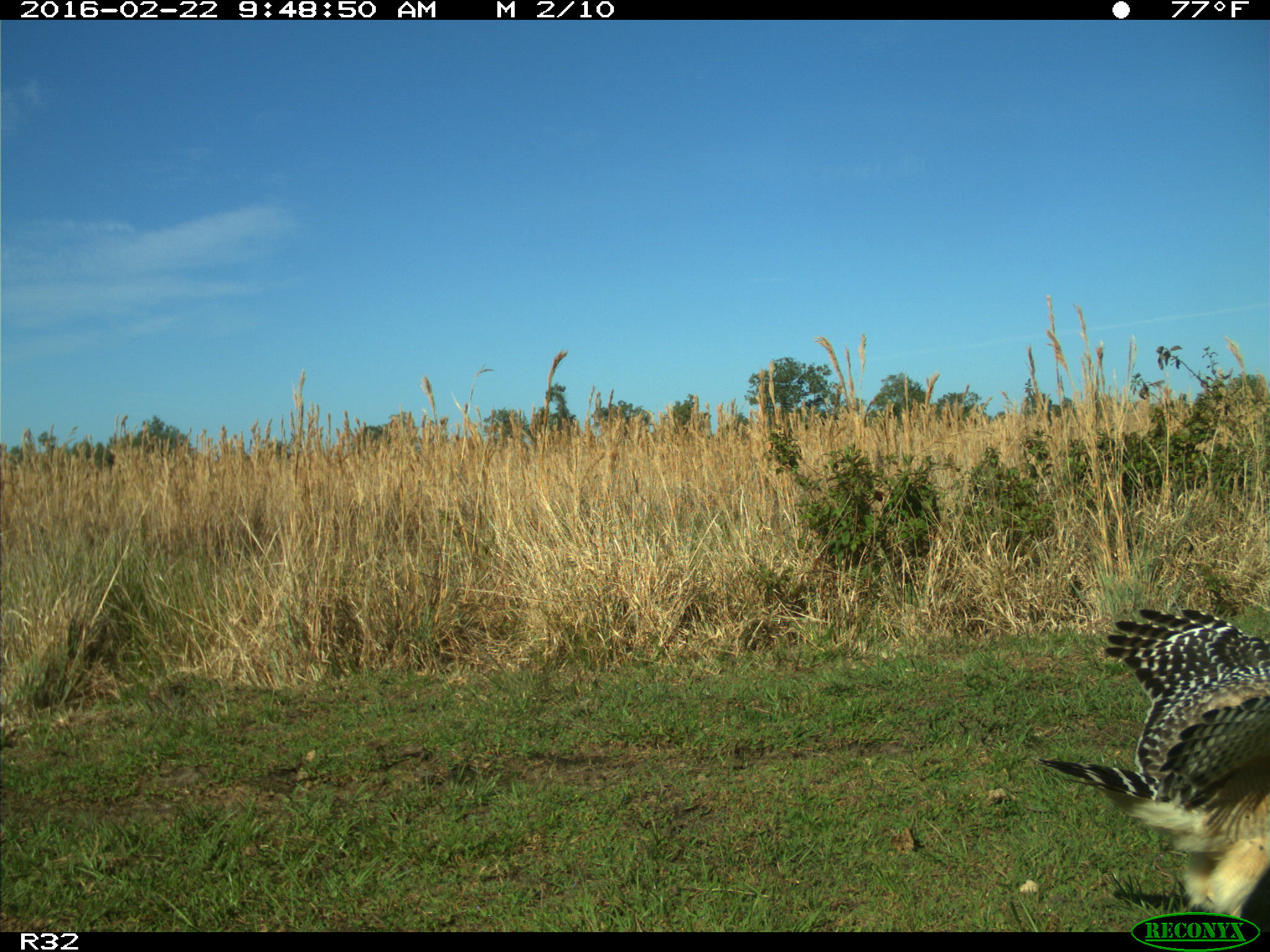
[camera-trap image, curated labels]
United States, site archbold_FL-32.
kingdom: Animalia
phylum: Chordata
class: Aves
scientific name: Aves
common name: birds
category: unidentified bird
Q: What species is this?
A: Unidentified bird (birds) (Aves).